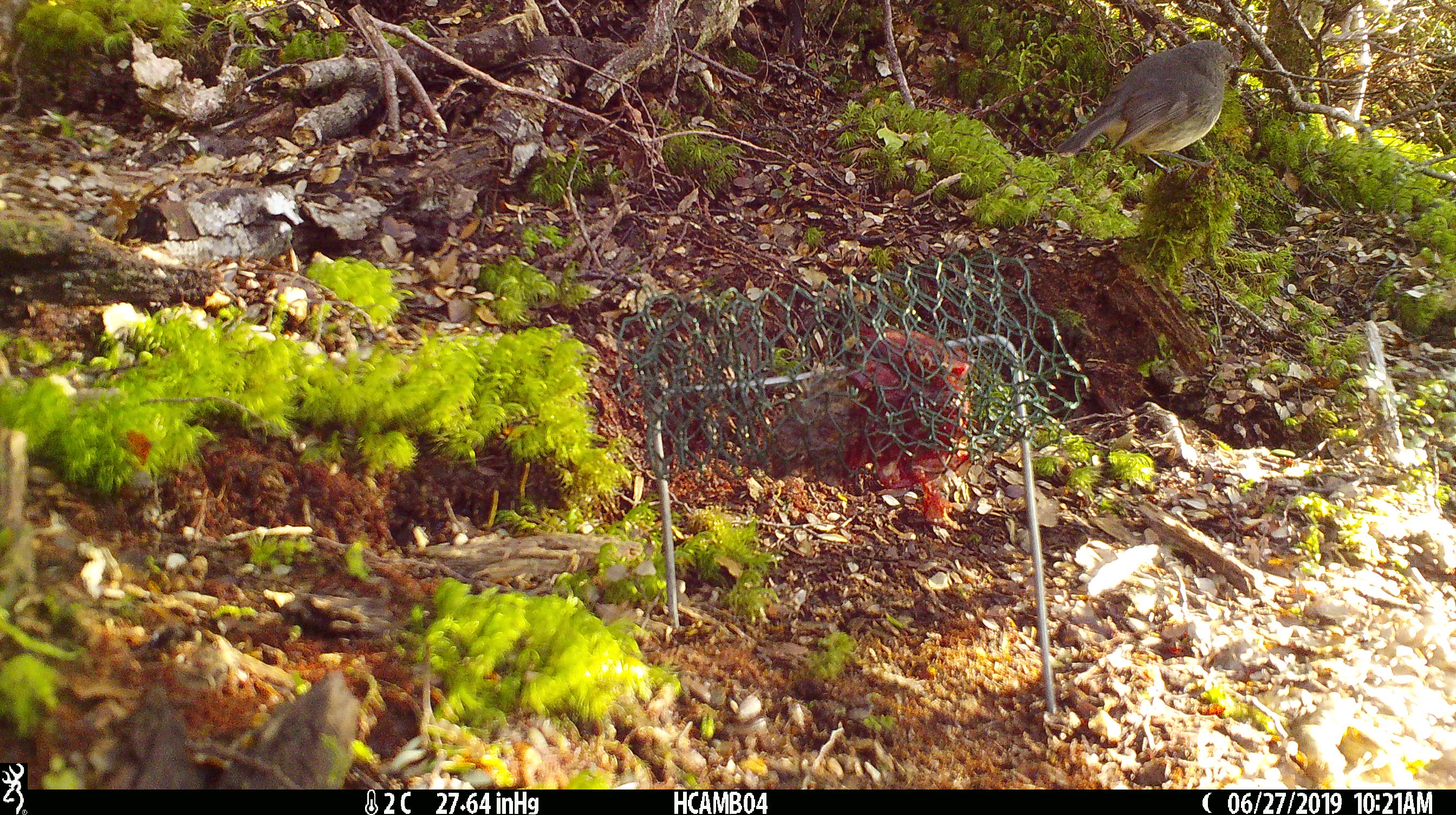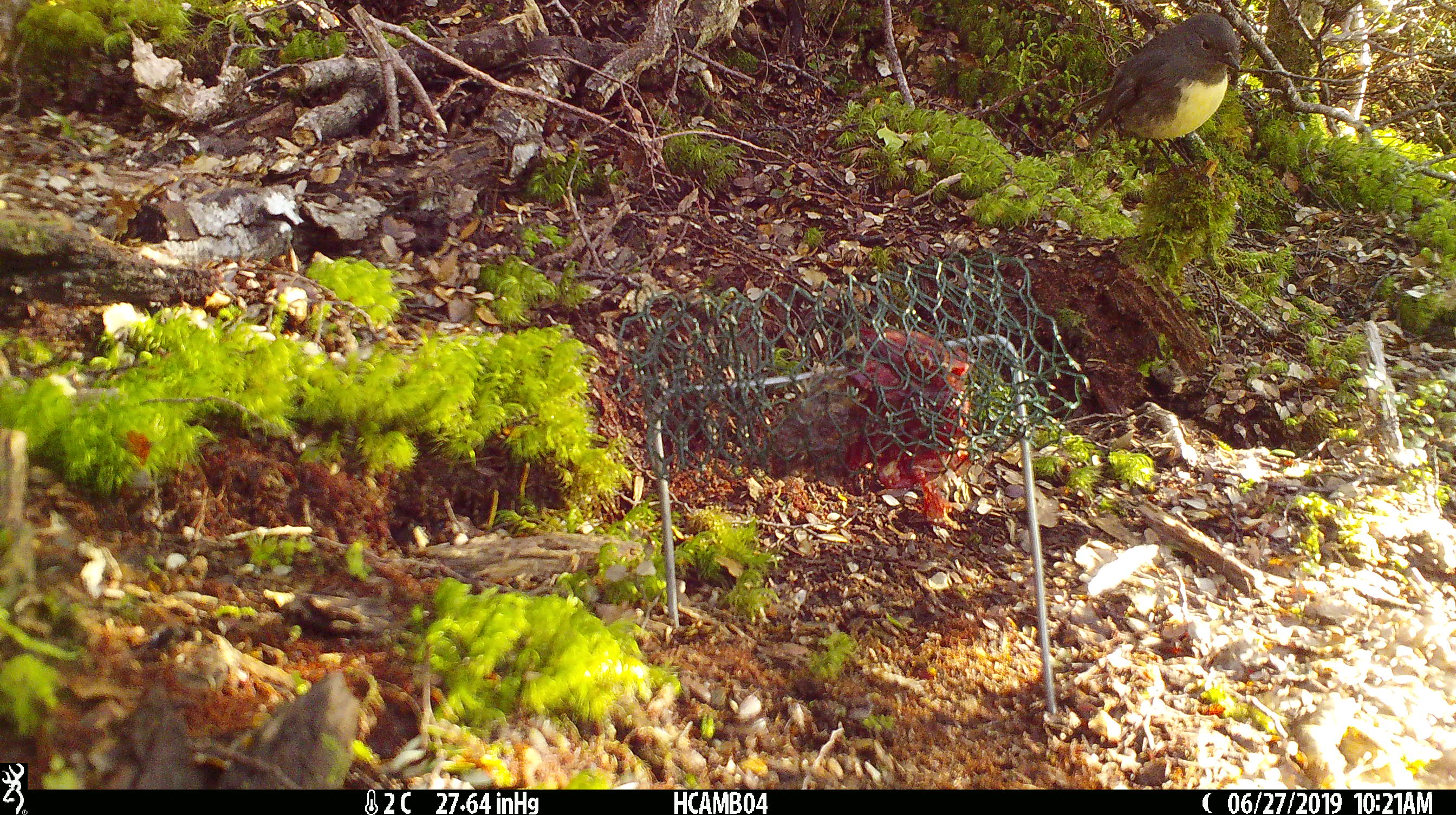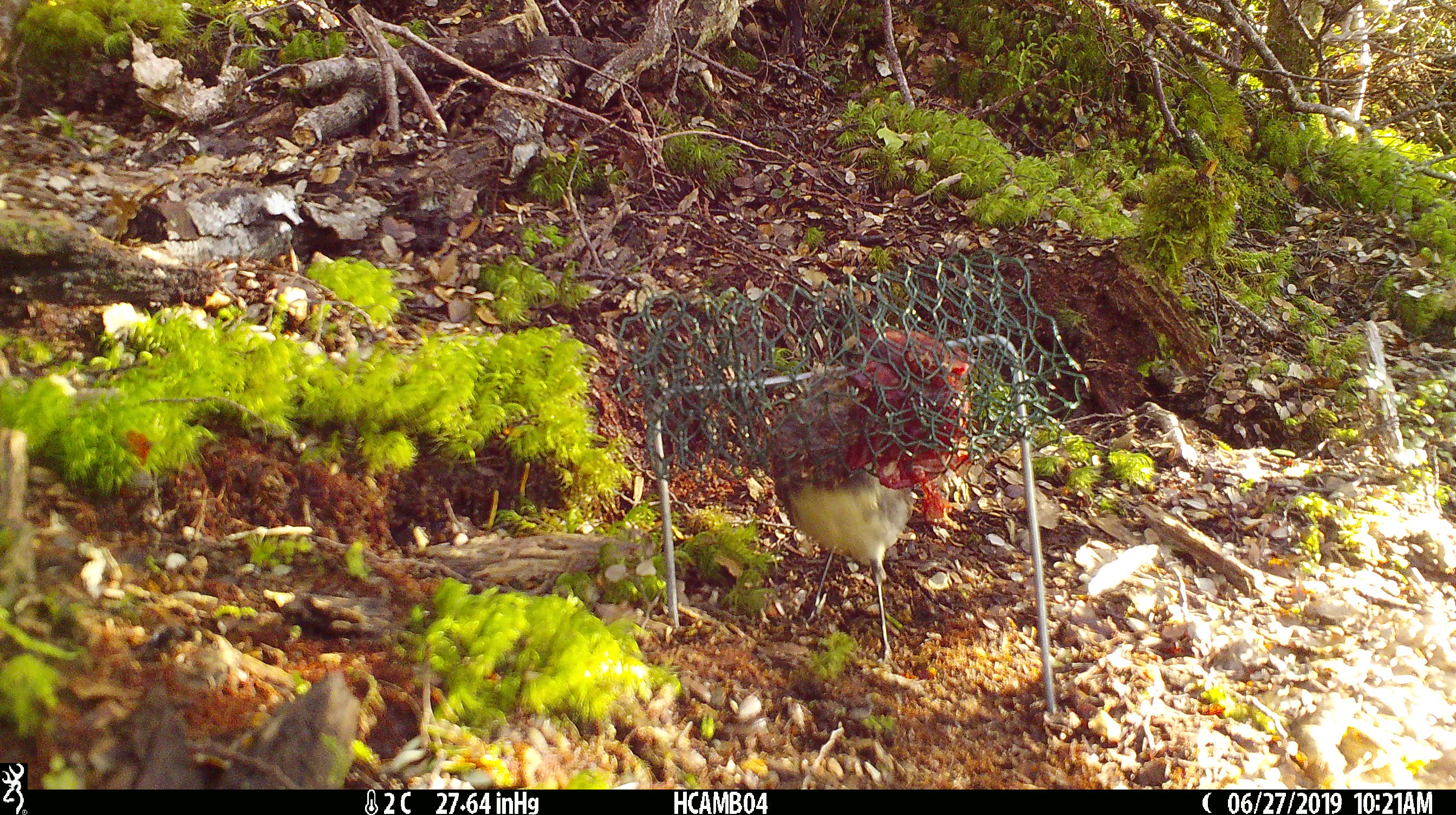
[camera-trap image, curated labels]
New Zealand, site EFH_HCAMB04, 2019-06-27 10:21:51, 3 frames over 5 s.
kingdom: Animalia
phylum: Chordata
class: Aves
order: Passeriformes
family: Petroicidae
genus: Petroica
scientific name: Petroica australis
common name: new zealand robin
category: robin